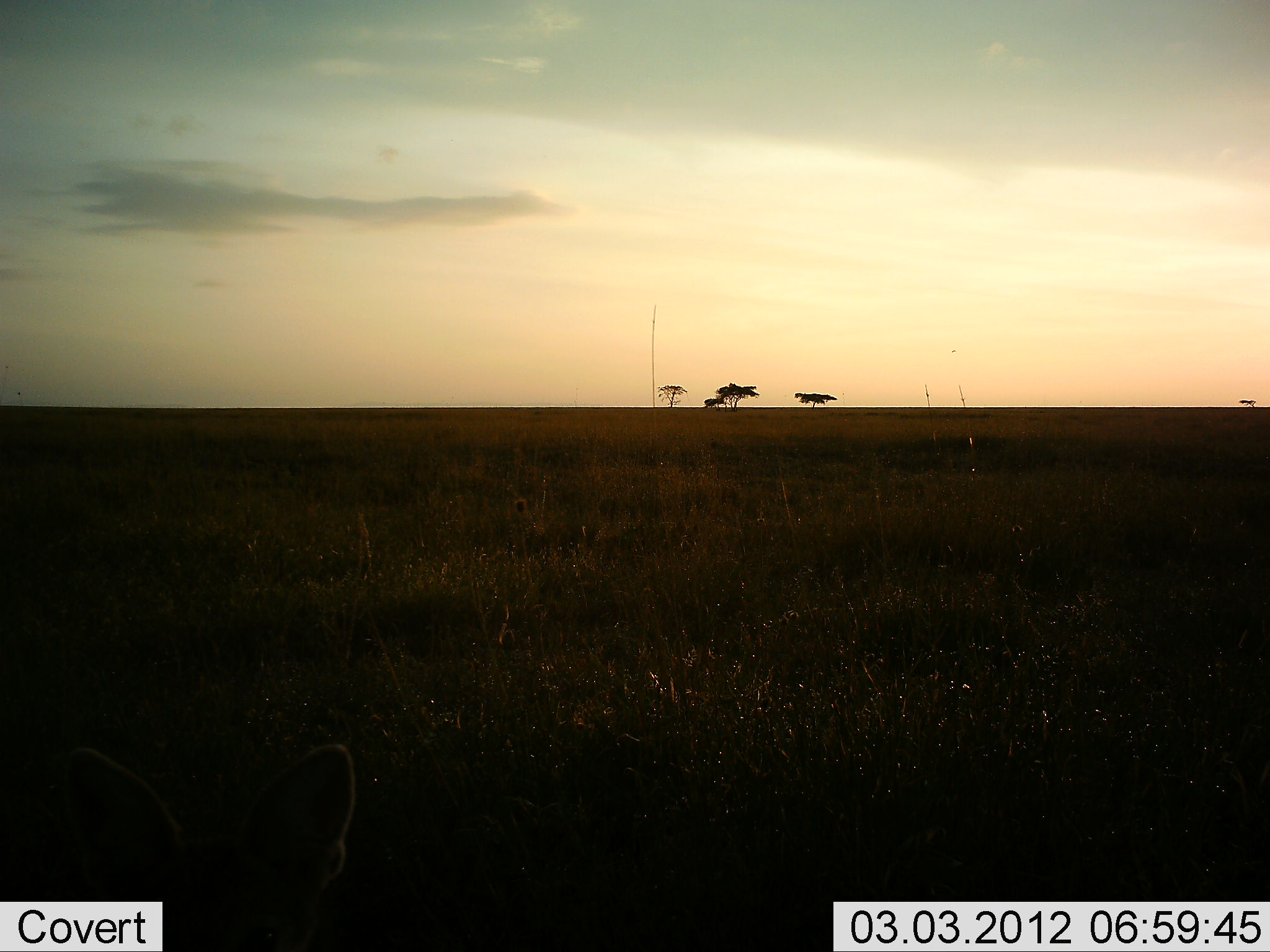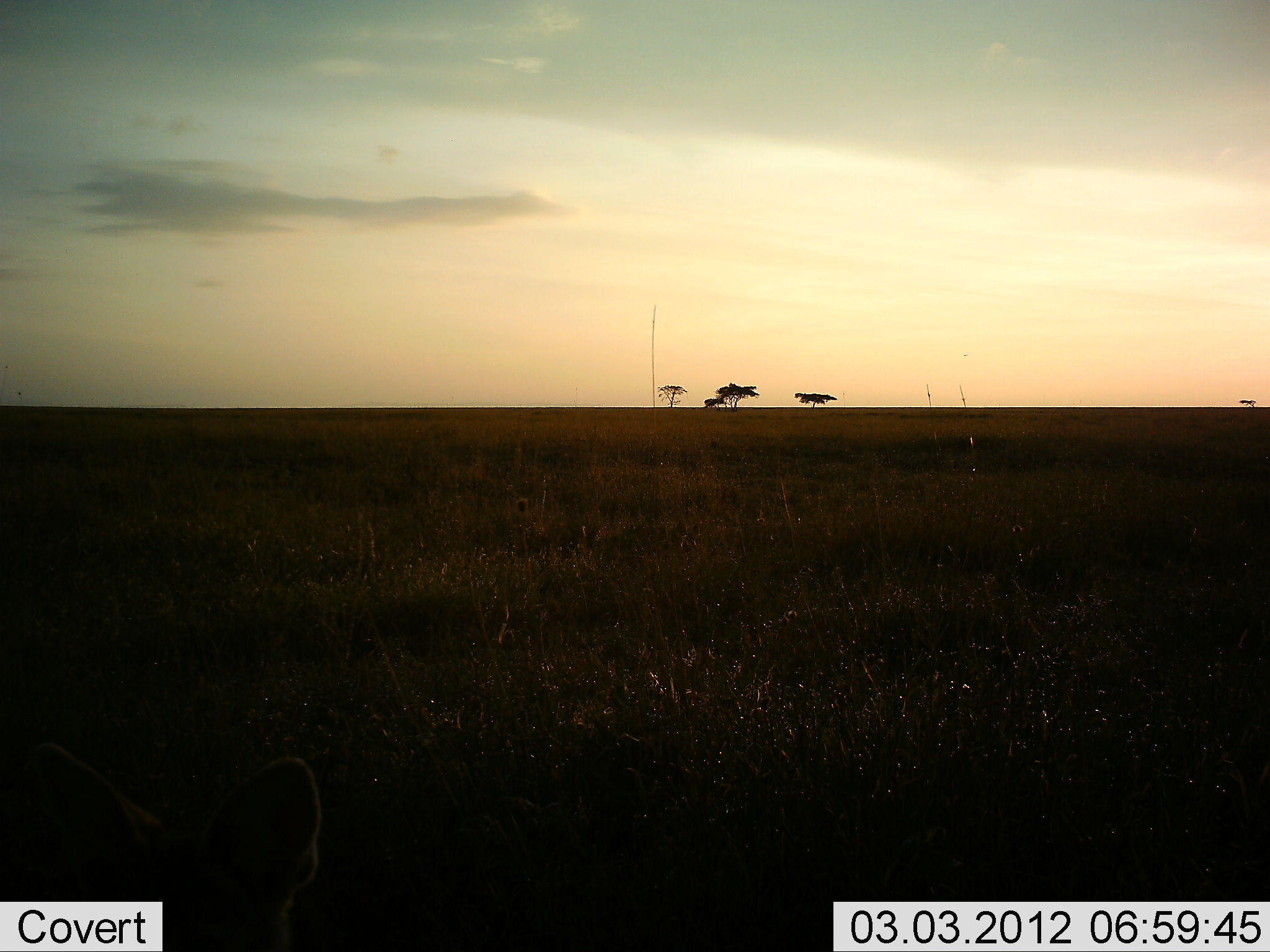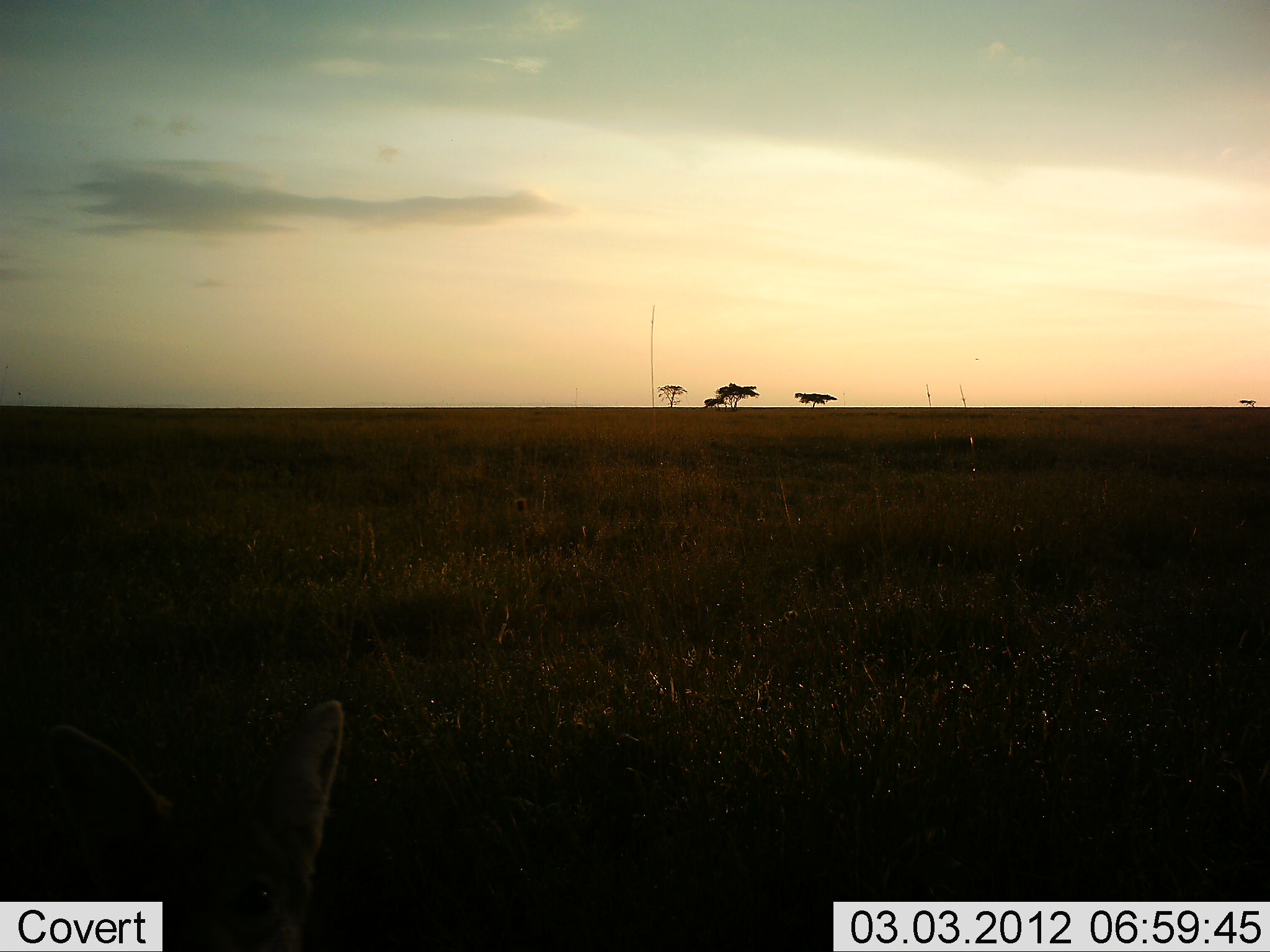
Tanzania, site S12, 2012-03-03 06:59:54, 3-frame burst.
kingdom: Animalia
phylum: Chordata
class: Mammalia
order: Carnivora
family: Felidae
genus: Leptailurus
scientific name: Leptailurus serval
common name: serval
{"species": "serval (Leptailurus serval)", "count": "1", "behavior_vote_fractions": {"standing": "100%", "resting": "0%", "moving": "0%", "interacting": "0%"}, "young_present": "0%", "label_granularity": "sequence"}